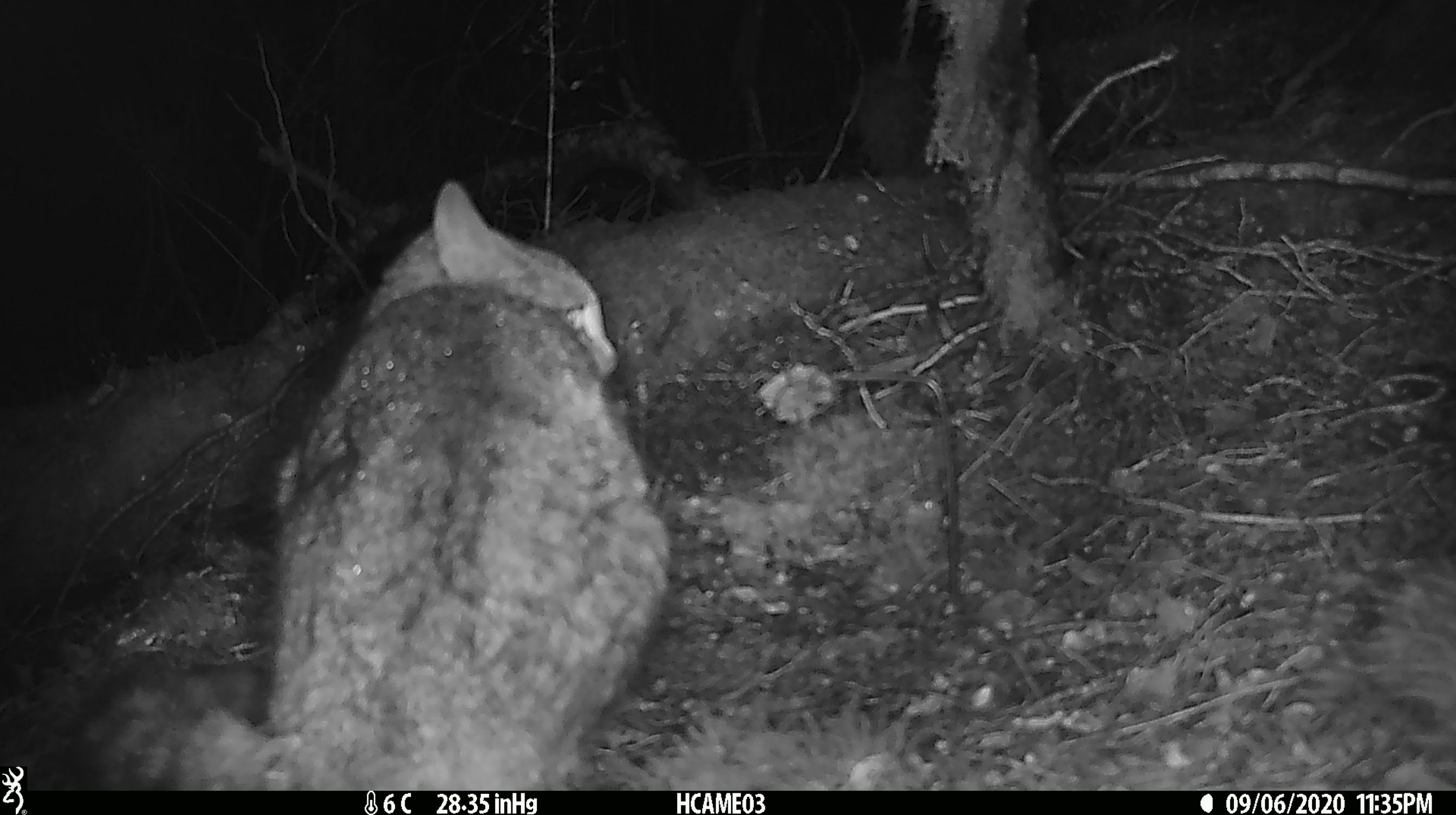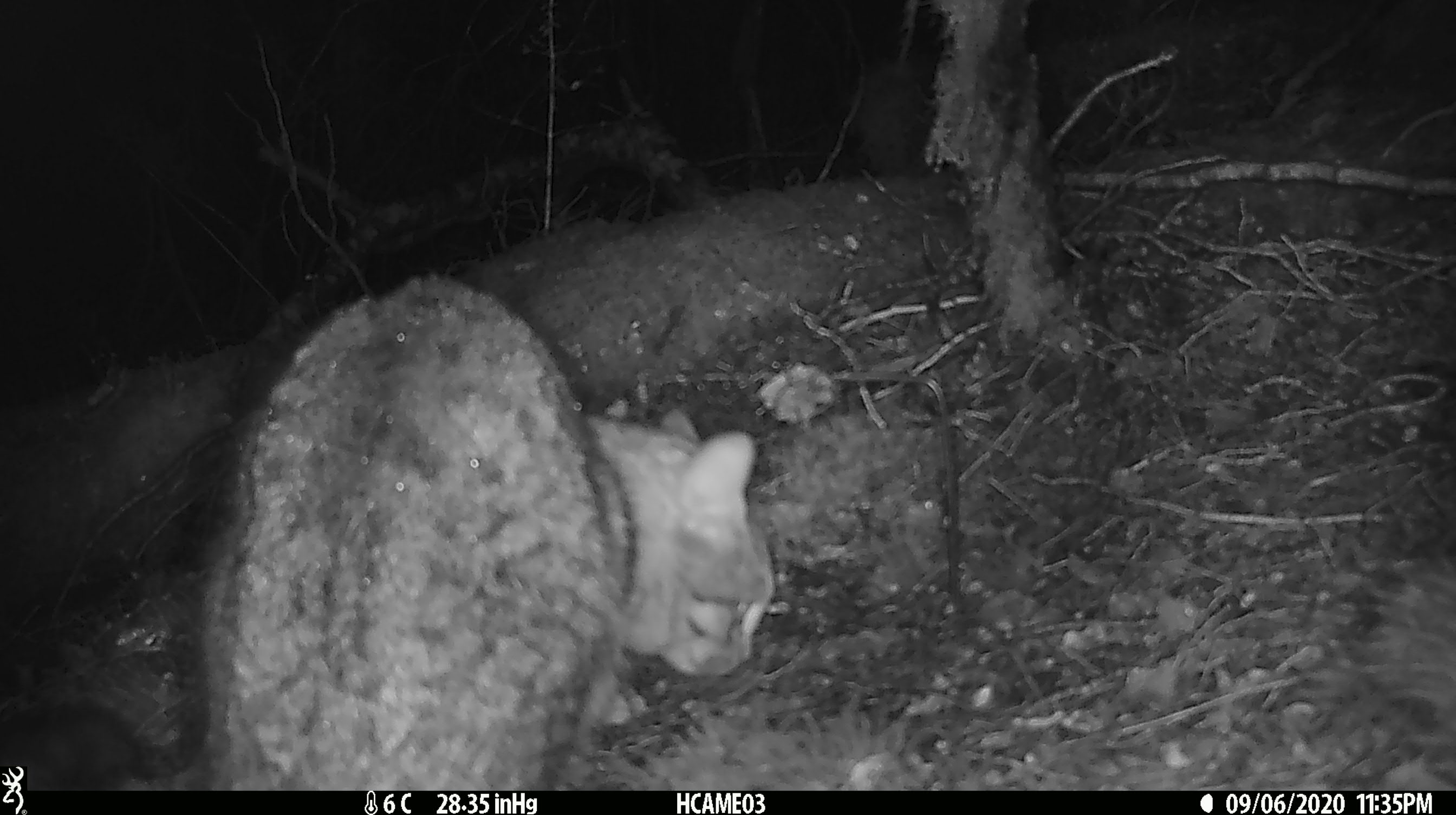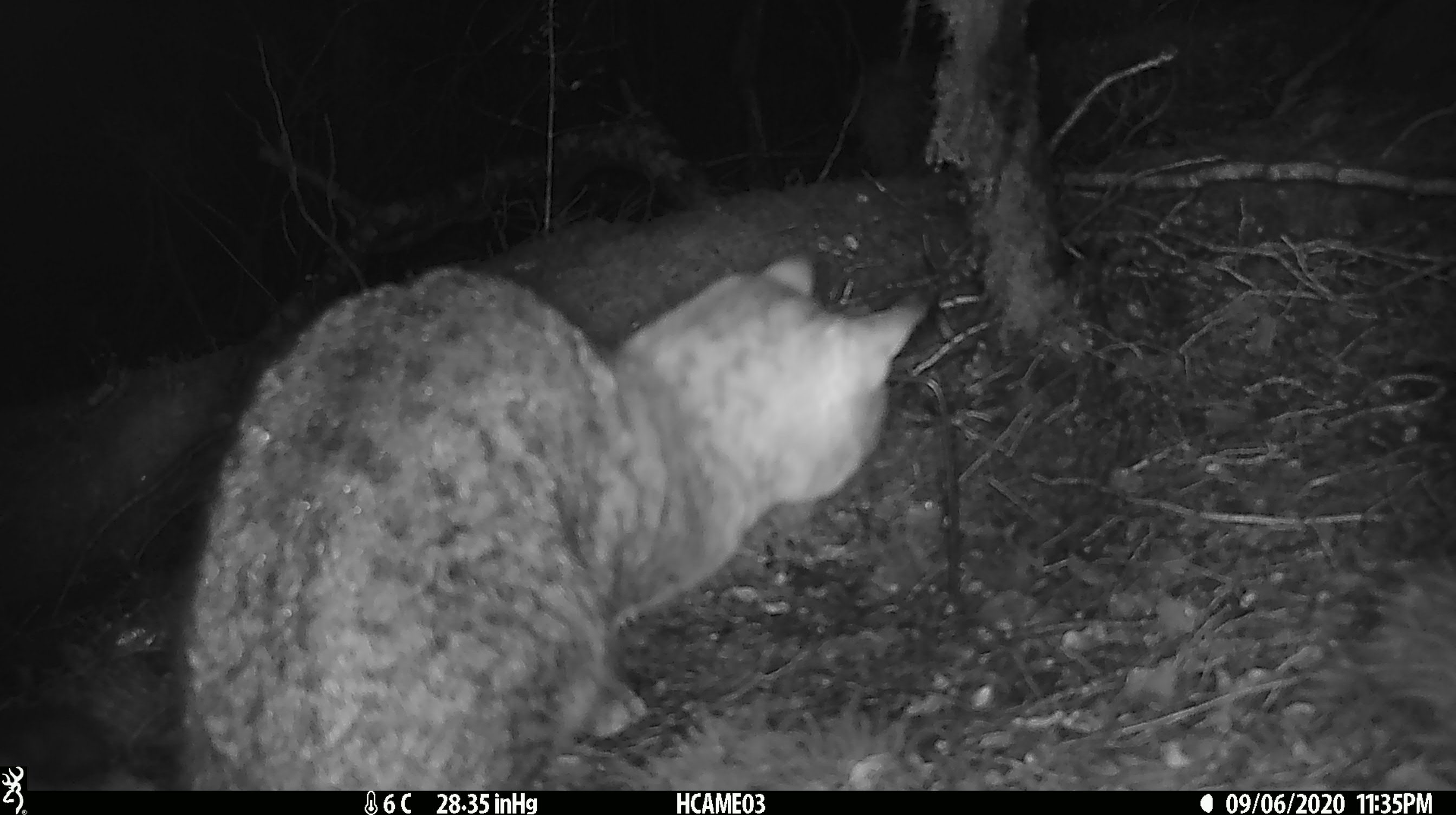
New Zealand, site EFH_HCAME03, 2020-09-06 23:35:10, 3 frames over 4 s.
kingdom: Animalia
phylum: Chordata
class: Mammalia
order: Carnivora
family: Felidae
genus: Felis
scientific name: Felis catus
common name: domestic cat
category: cat